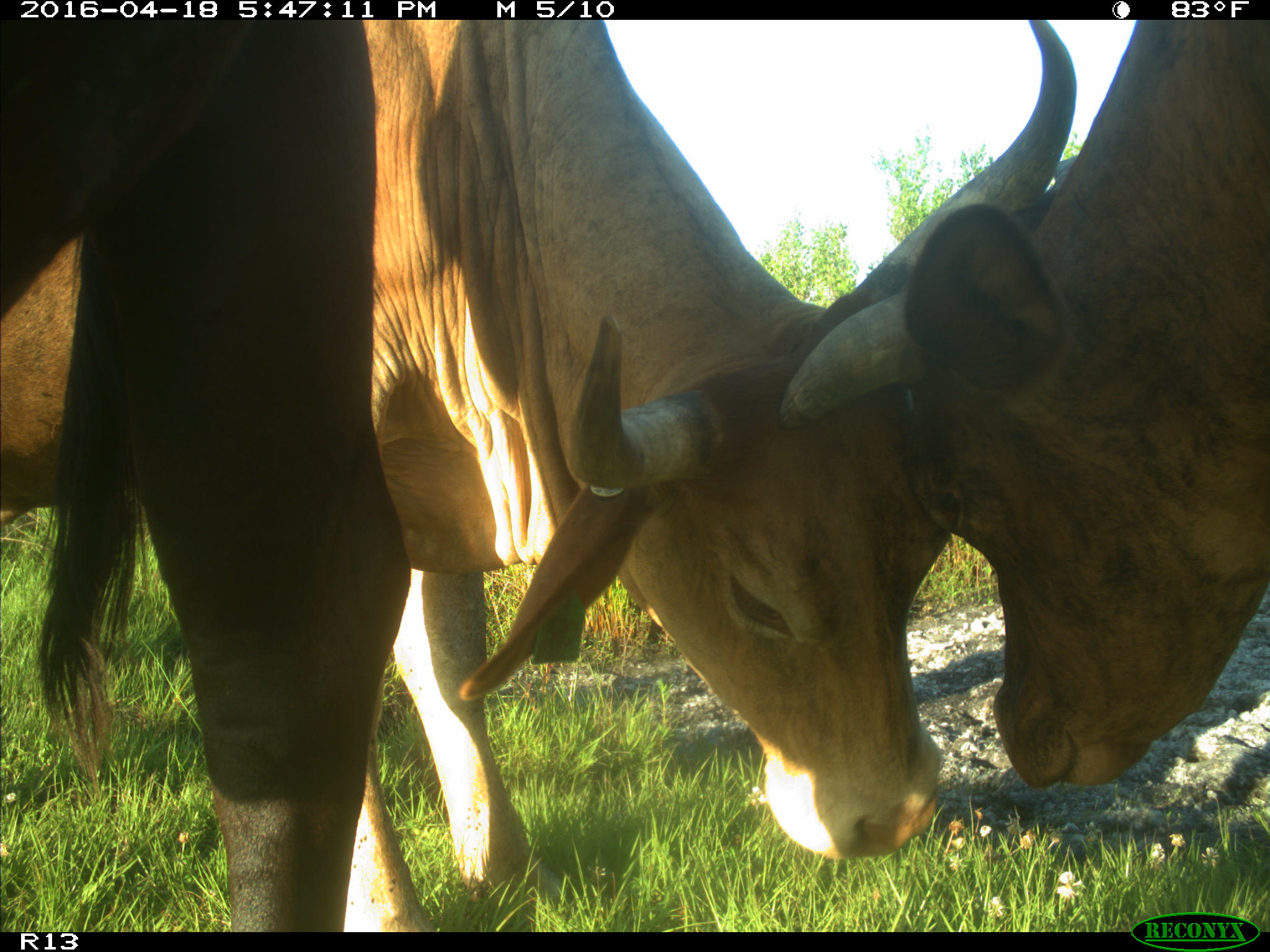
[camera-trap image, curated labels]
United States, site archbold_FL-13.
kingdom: Animalia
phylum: Chordata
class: Mammalia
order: Artiodactyla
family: Bovidae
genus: Bos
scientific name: Bos taurus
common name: domestic cow